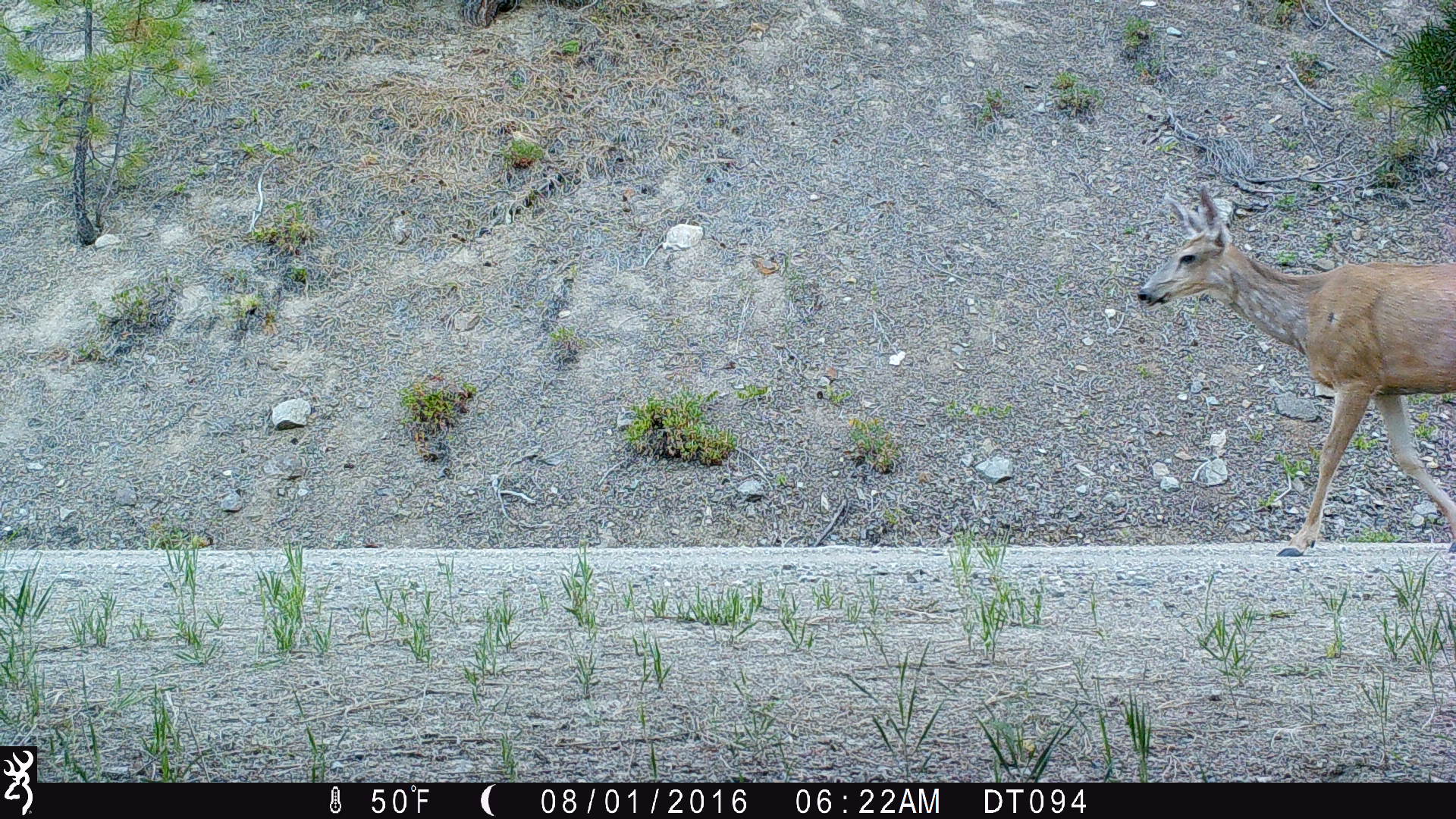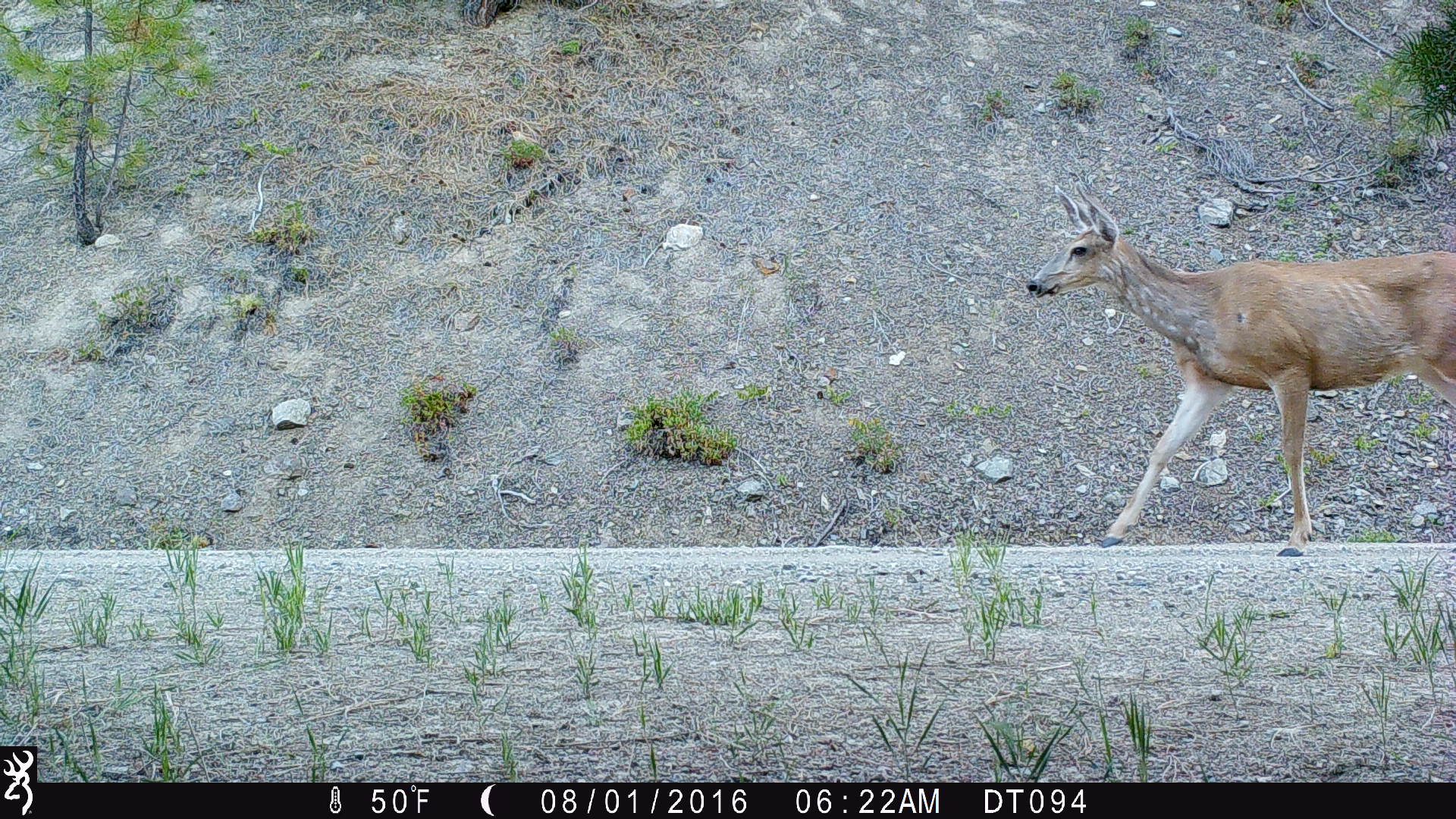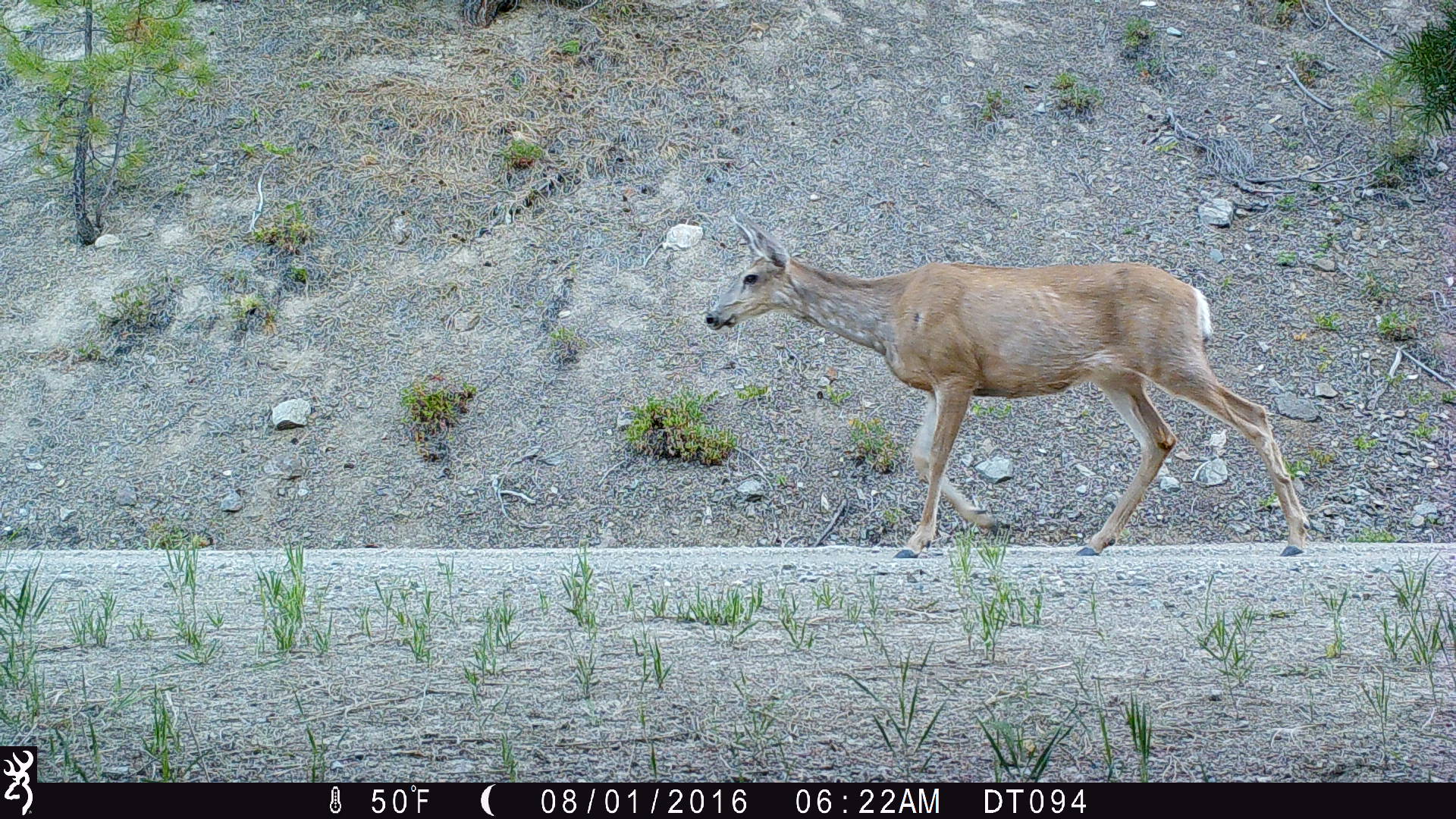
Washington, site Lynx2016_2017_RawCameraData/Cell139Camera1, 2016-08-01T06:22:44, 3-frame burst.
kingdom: Animalia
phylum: Chordata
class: Mammalia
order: Artiodactyla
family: Cervidae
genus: Odocoileus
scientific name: Odocoileus hemionus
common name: mule deer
Odocoileus hemionus (mule deer). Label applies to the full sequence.